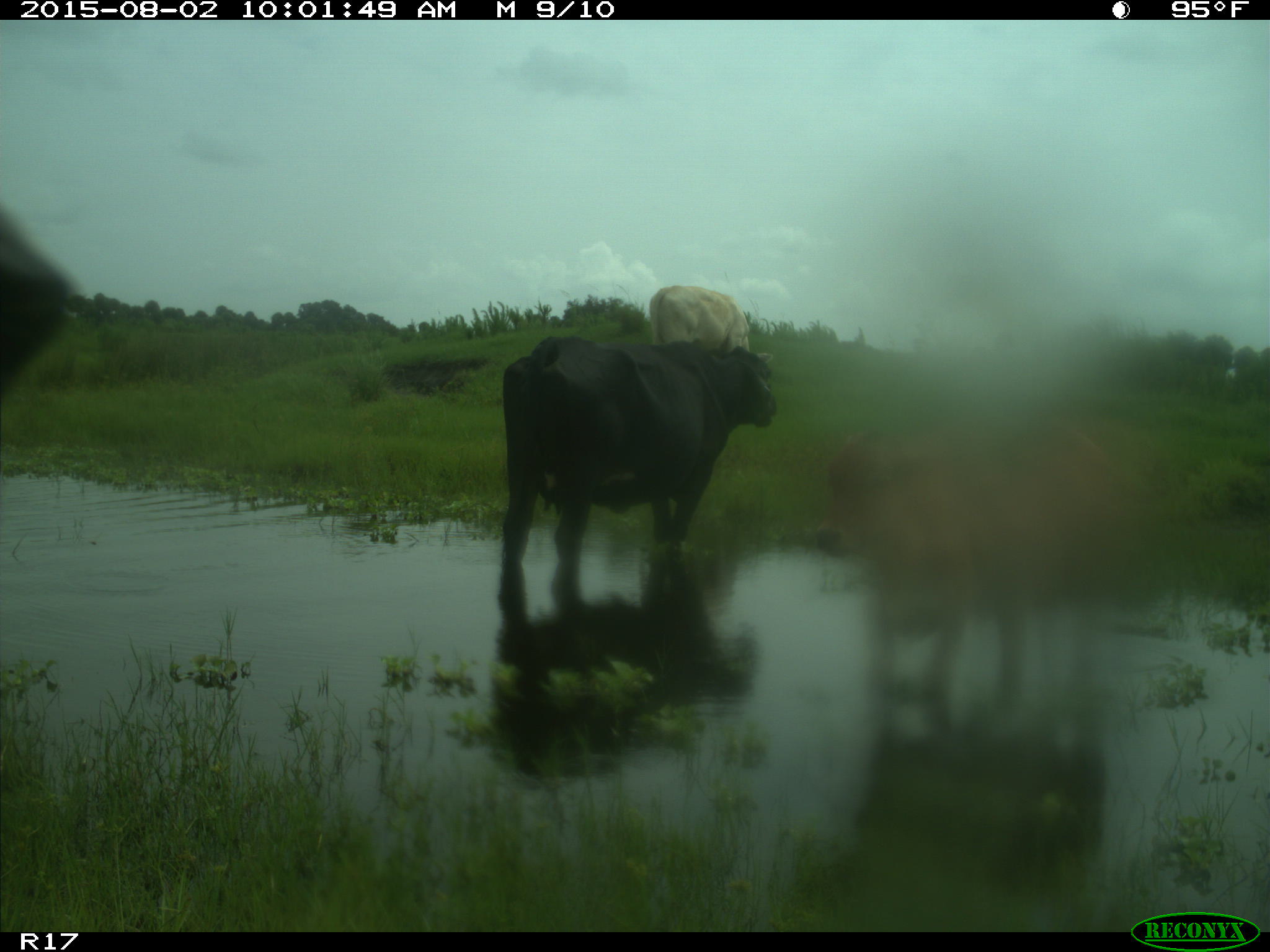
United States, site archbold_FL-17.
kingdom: Animalia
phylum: Chordata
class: Mammalia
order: Artiodactyla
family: Bovidae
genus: Bos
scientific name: Bos taurus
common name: domestic cow